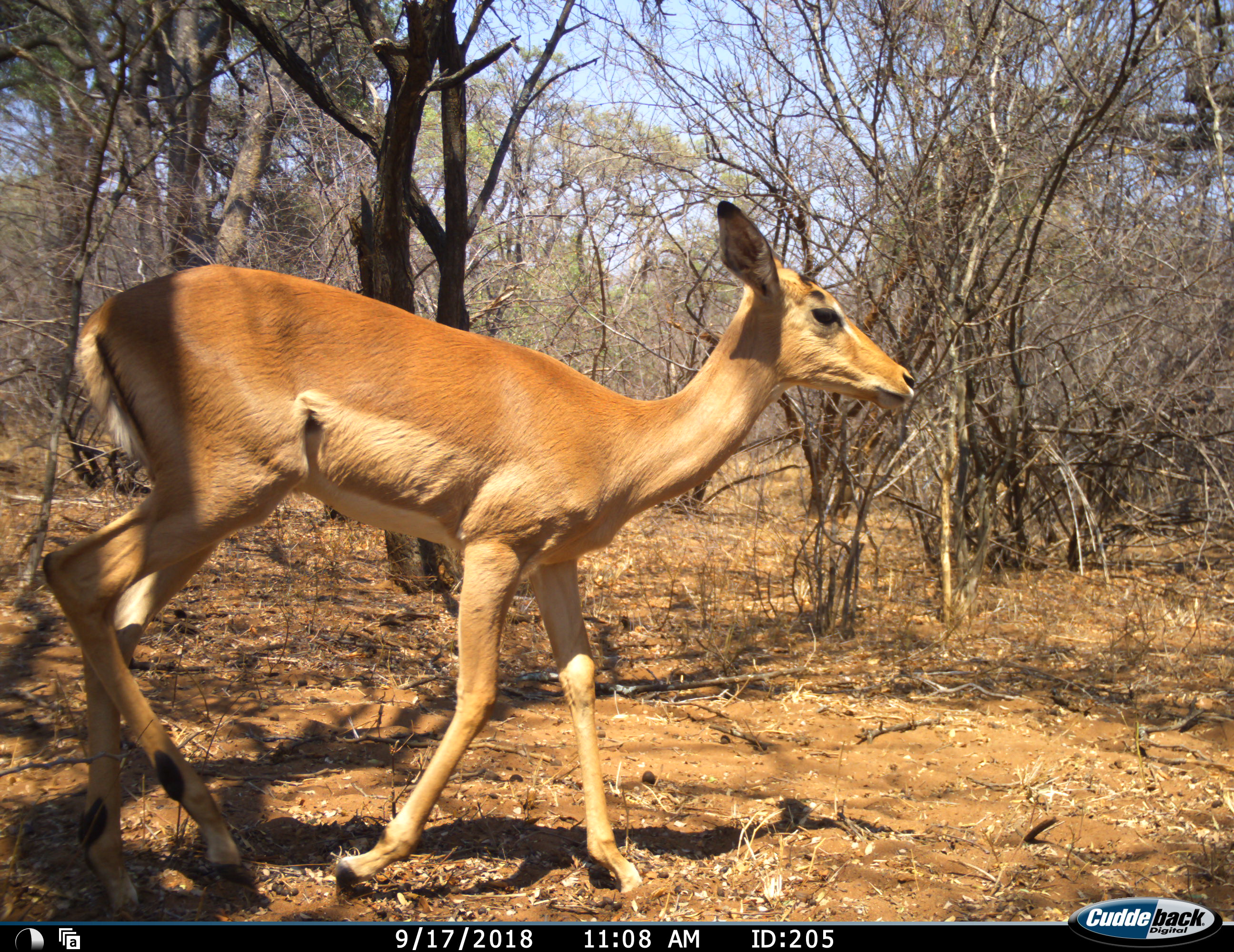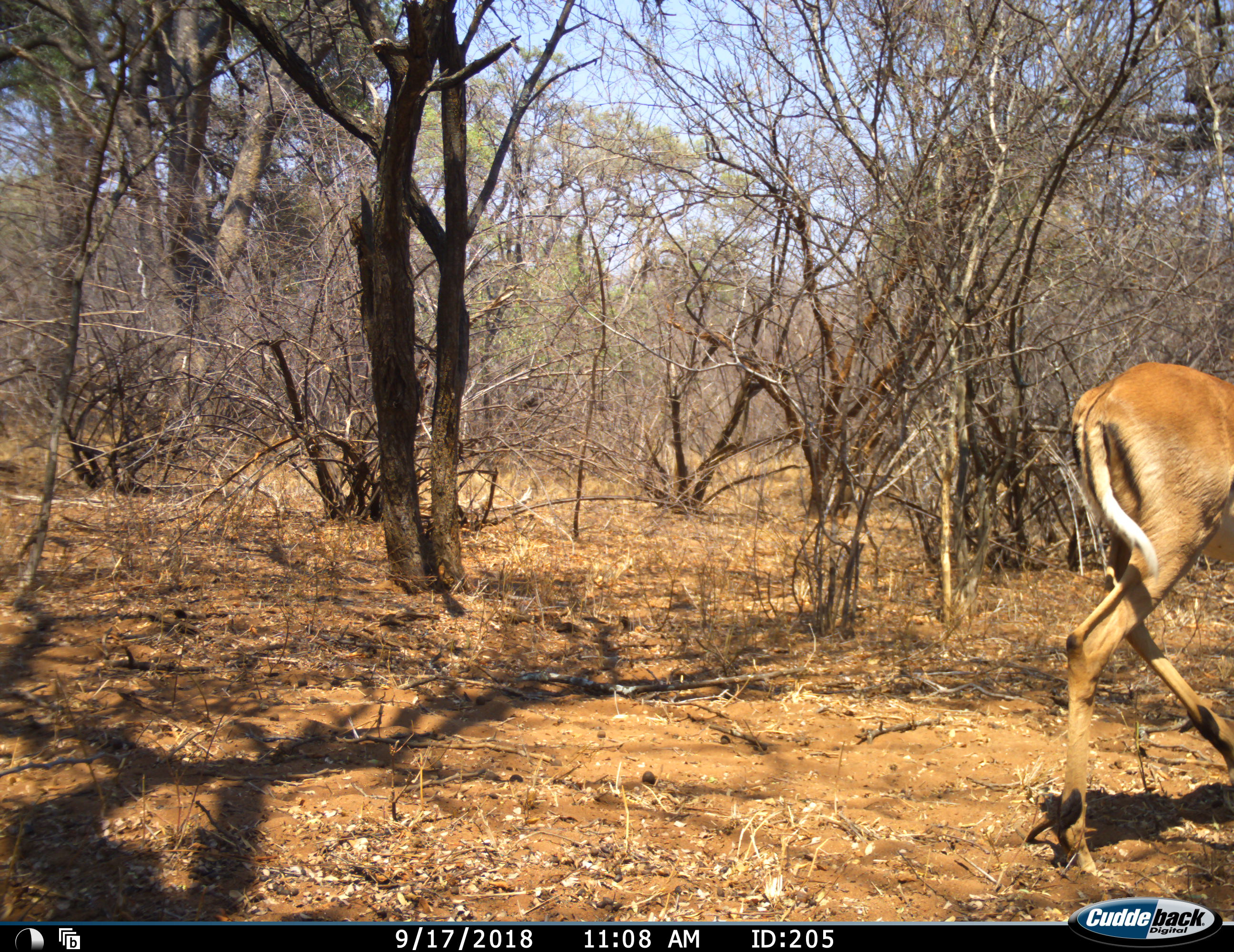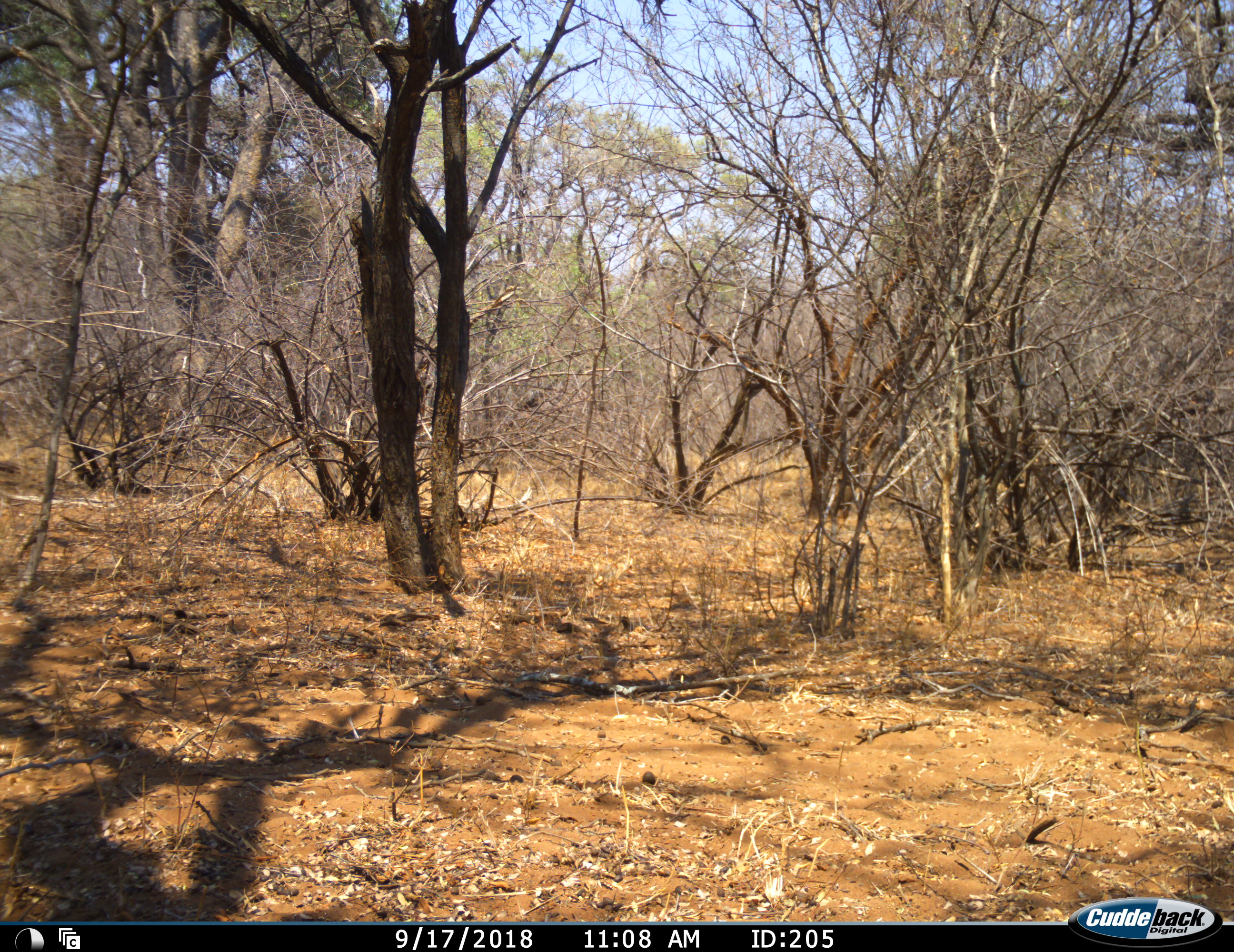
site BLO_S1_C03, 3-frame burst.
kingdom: Animalia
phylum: Chordata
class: Mammalia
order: Artiodactyla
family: Bovidae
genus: Aepyceros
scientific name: Aepyceros melampus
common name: impala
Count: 1.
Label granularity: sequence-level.